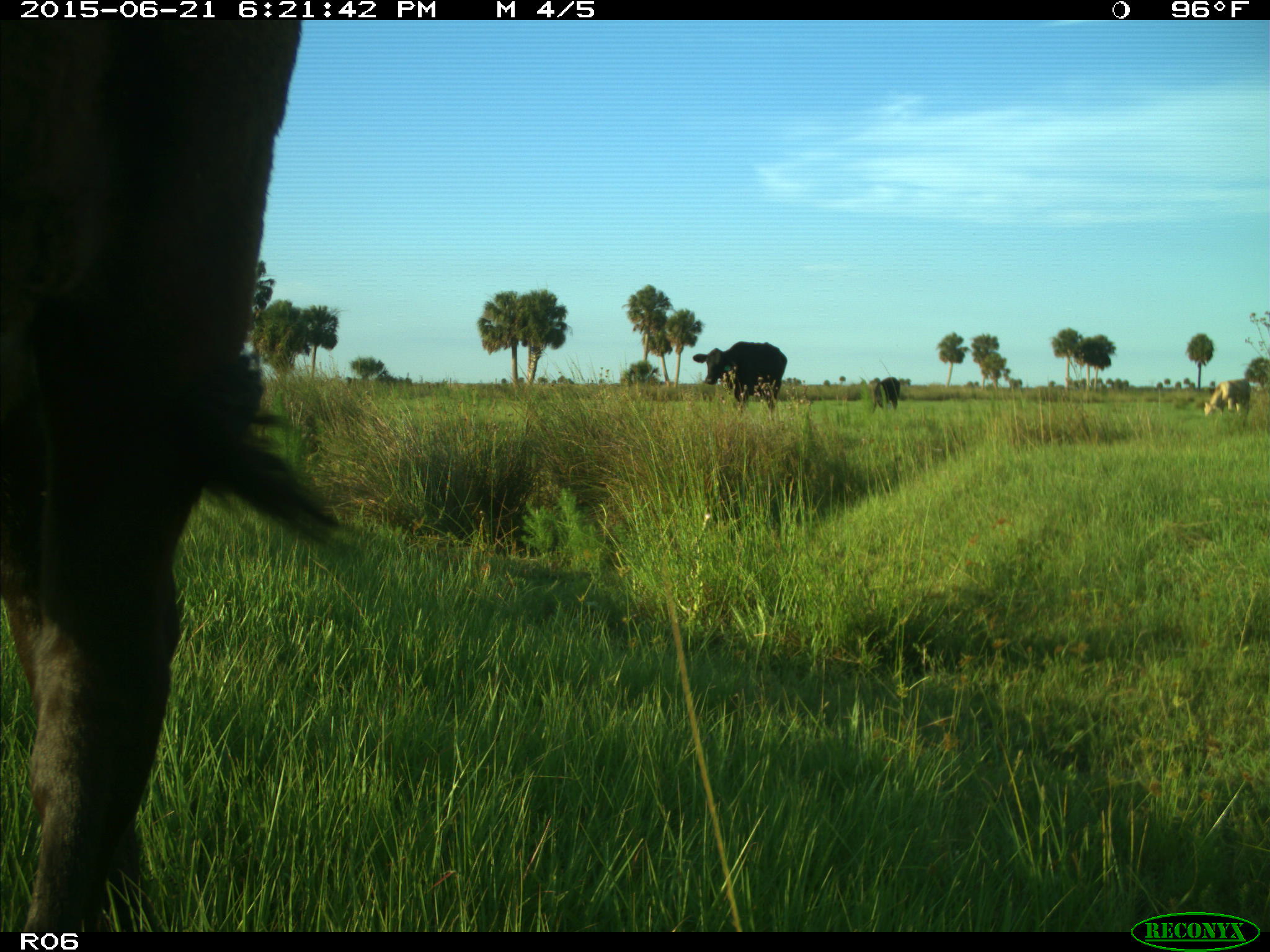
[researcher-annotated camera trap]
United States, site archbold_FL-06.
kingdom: Animalia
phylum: Chordata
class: Mammalia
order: Artiodactyla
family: Bovidae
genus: Bos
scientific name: Bos taurus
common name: domestic cow